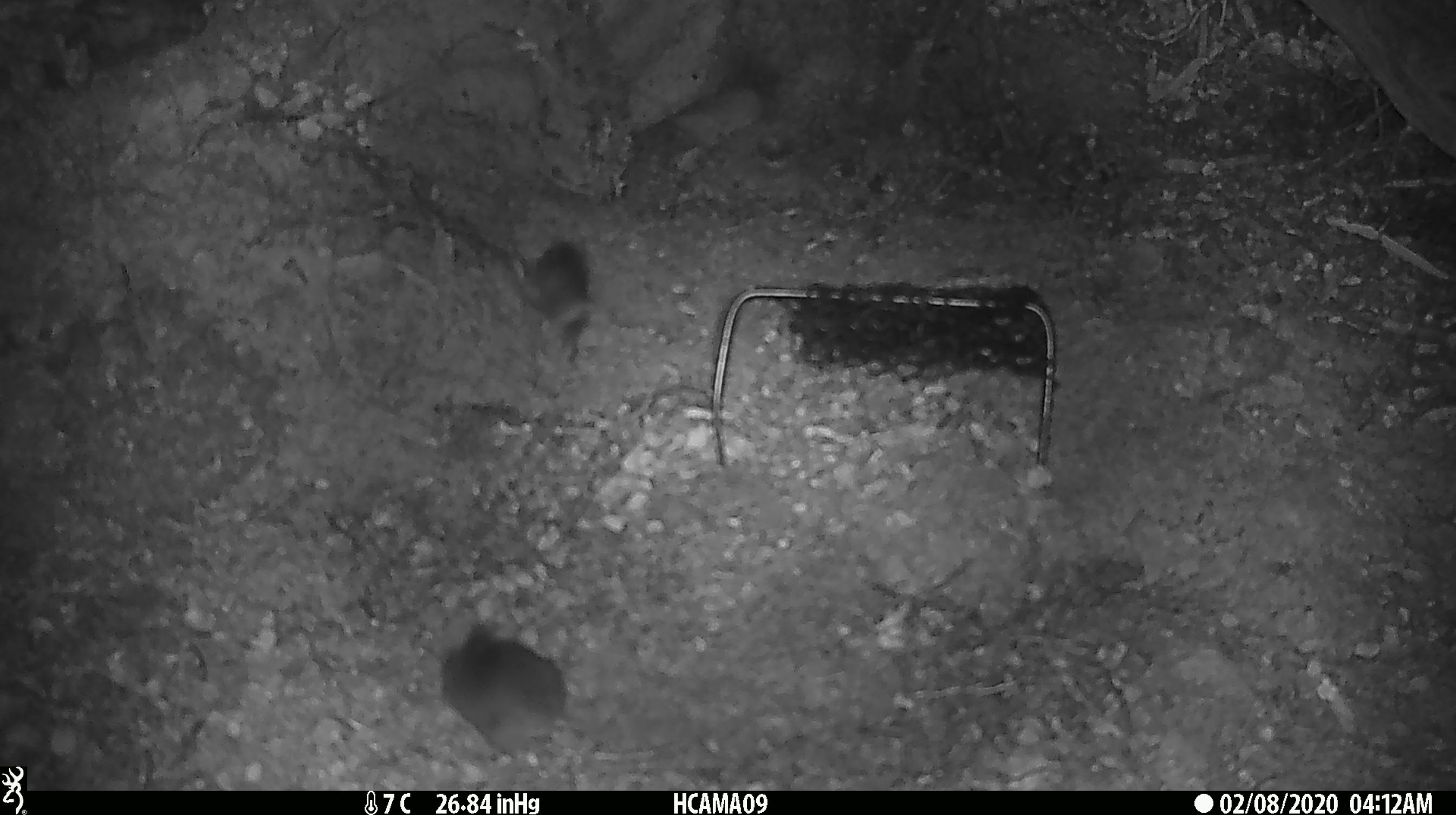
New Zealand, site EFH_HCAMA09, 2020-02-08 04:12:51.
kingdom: Animalia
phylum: Chordata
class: Mammalia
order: Rodentia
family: Muridae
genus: Mus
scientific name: Mus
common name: mouse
Mouse (Mus).